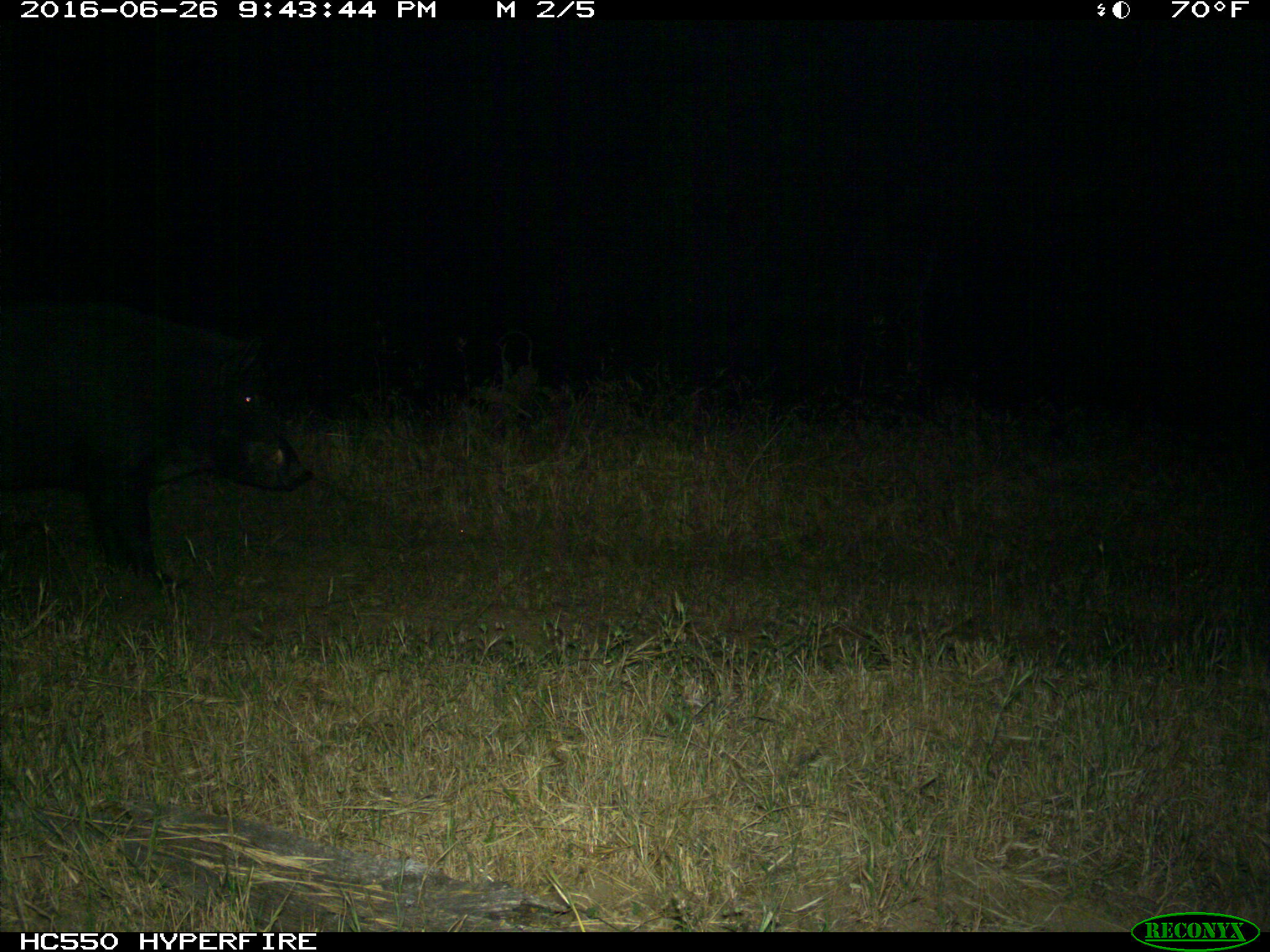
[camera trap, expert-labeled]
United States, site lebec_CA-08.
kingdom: Animalia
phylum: Chordata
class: Mammalia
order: Artiodactyla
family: Suidae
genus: Sus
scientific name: Sus scrofa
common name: wild boar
Sus scrofa (wild boar).